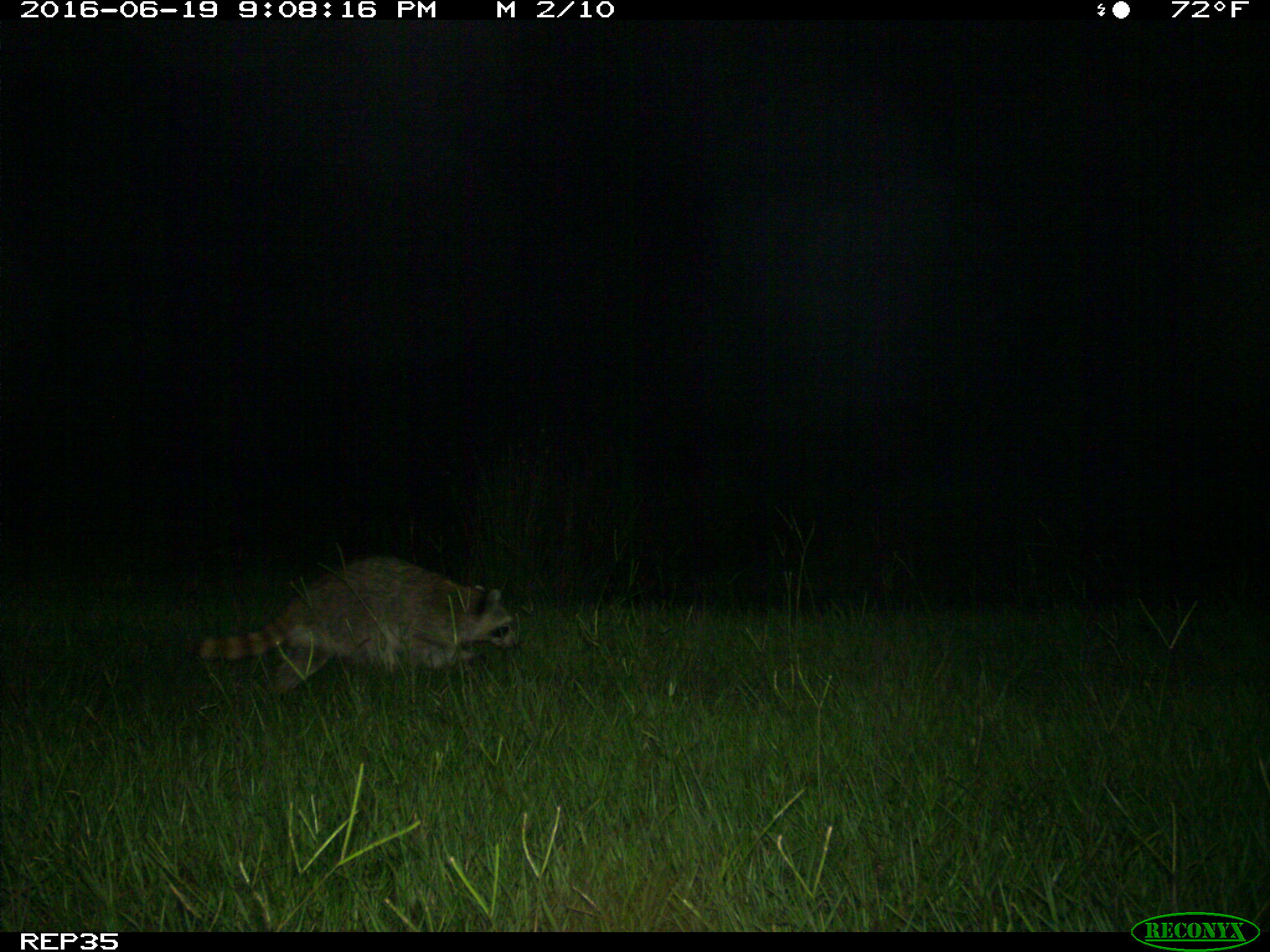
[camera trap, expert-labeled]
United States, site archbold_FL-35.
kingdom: Animalia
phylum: Chordata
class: Mammalia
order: Carnivora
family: Procyonidae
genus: Procyon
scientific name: Procyon lotor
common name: common raccoon